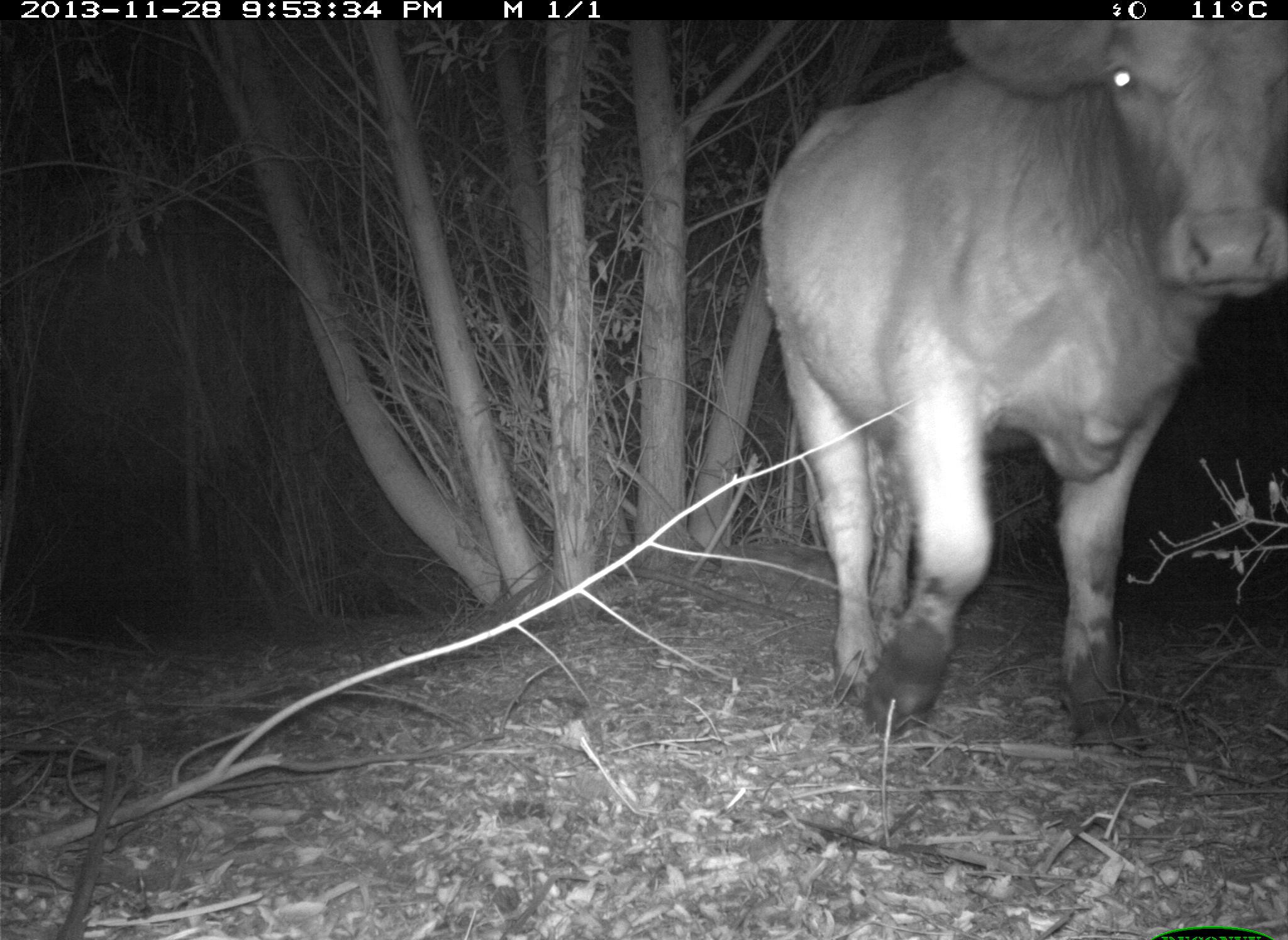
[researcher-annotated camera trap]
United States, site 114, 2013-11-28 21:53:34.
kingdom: Animalia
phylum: Chordata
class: Mammalia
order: Artiodactyla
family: Bovidae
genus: Bos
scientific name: Bos taurus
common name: cow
Cow (Bos taurus).